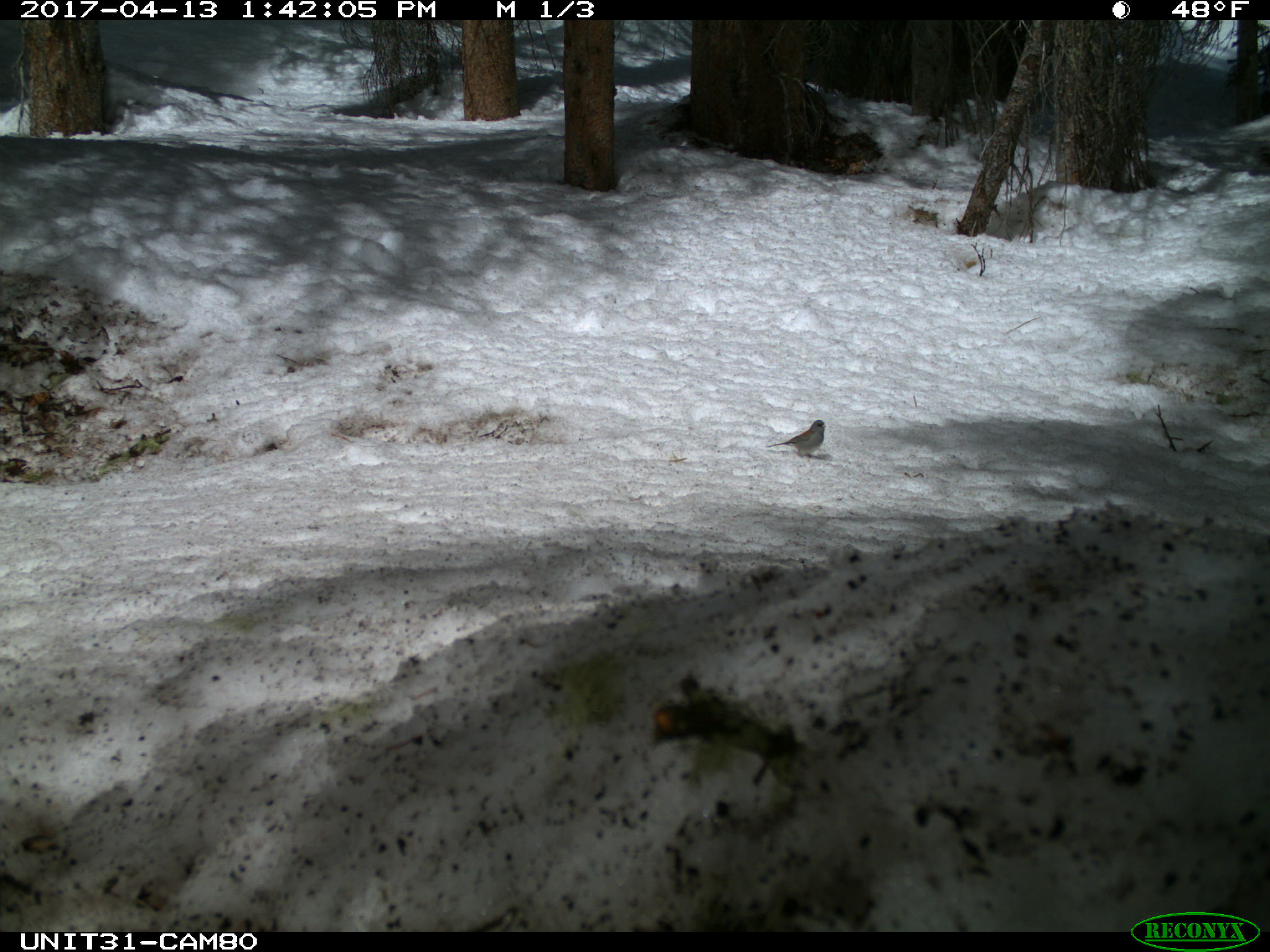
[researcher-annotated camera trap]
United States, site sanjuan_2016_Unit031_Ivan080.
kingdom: Animalia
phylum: Chordata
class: Aves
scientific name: Aves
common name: birds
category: unidentified bird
Unidentified bird (birds) (Aves).